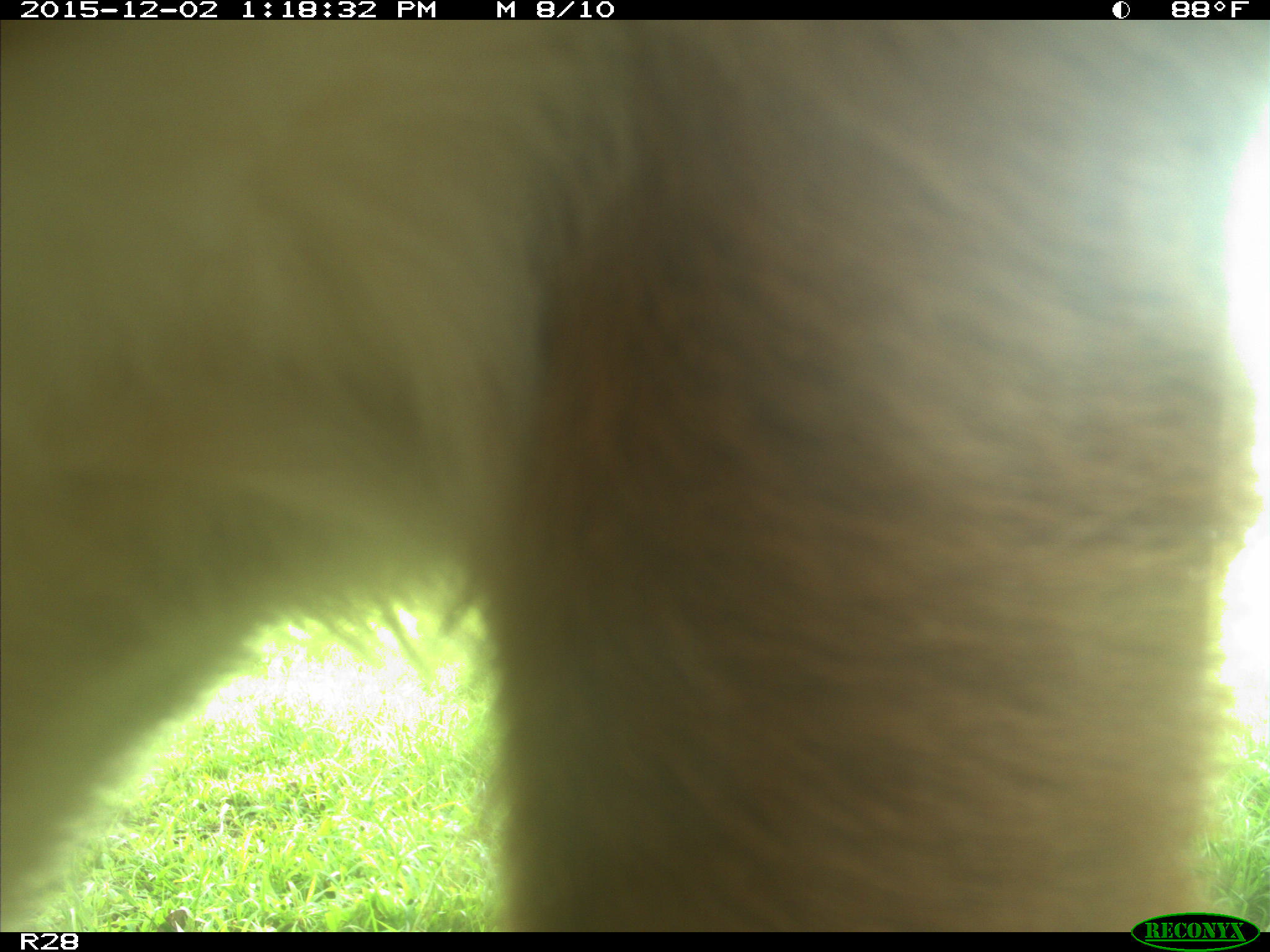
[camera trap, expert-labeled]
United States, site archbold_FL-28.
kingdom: Animalia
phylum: Chordata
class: Mammalia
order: Artiodactyla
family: Bovidae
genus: Bos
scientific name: Bos taurus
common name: domestic cow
Bos taurus (domestic cow).